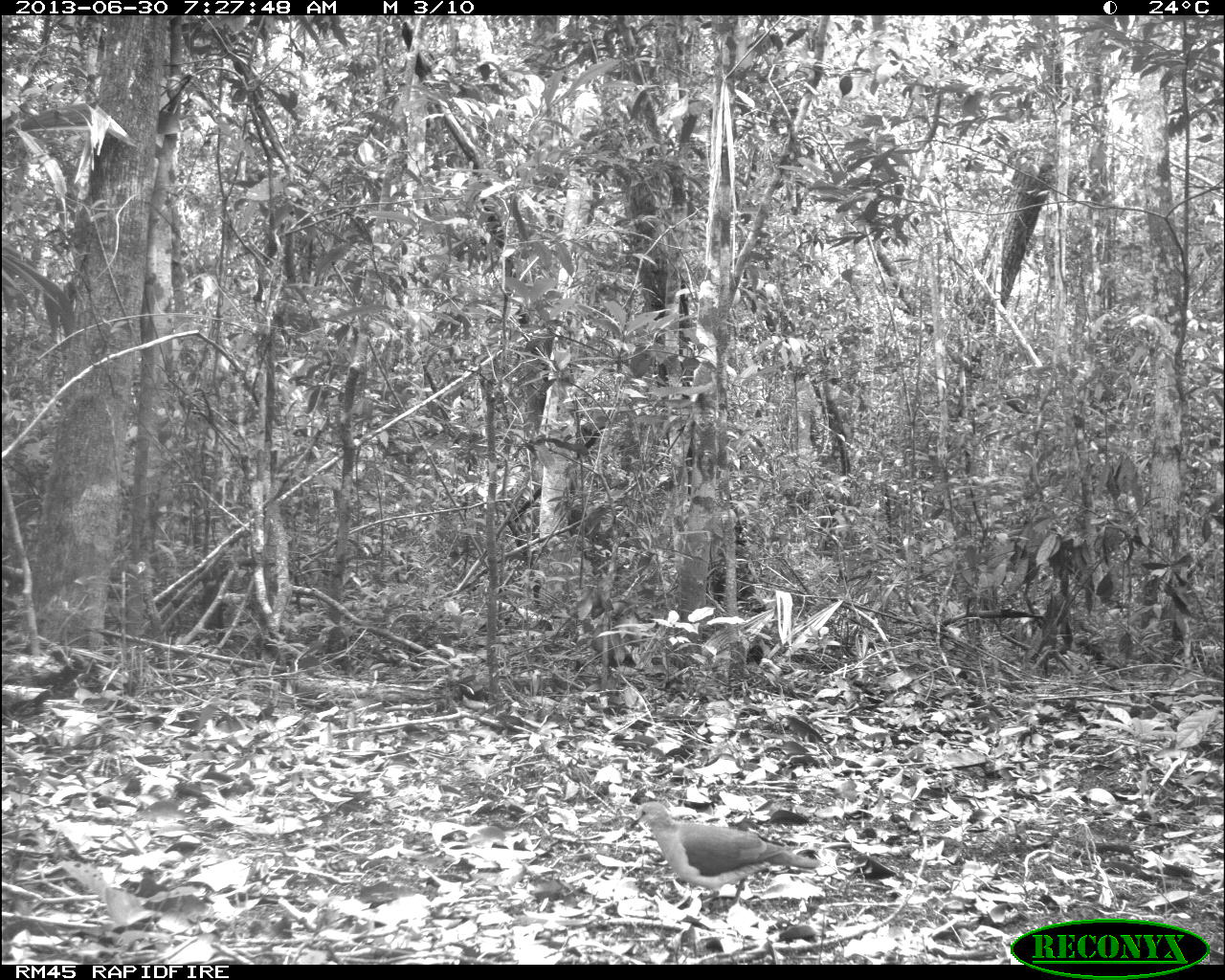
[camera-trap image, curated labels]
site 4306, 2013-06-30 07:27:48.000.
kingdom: Animalia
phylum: Chordata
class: Aves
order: Columbiformes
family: Columbidae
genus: Leptotila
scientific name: Leptotila plumbeiceps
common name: gray-headed dove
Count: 1.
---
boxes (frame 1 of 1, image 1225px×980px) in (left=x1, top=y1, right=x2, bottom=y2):
leptotila plumbeiceps: (left=627, top=801, right=819, bottom=913)